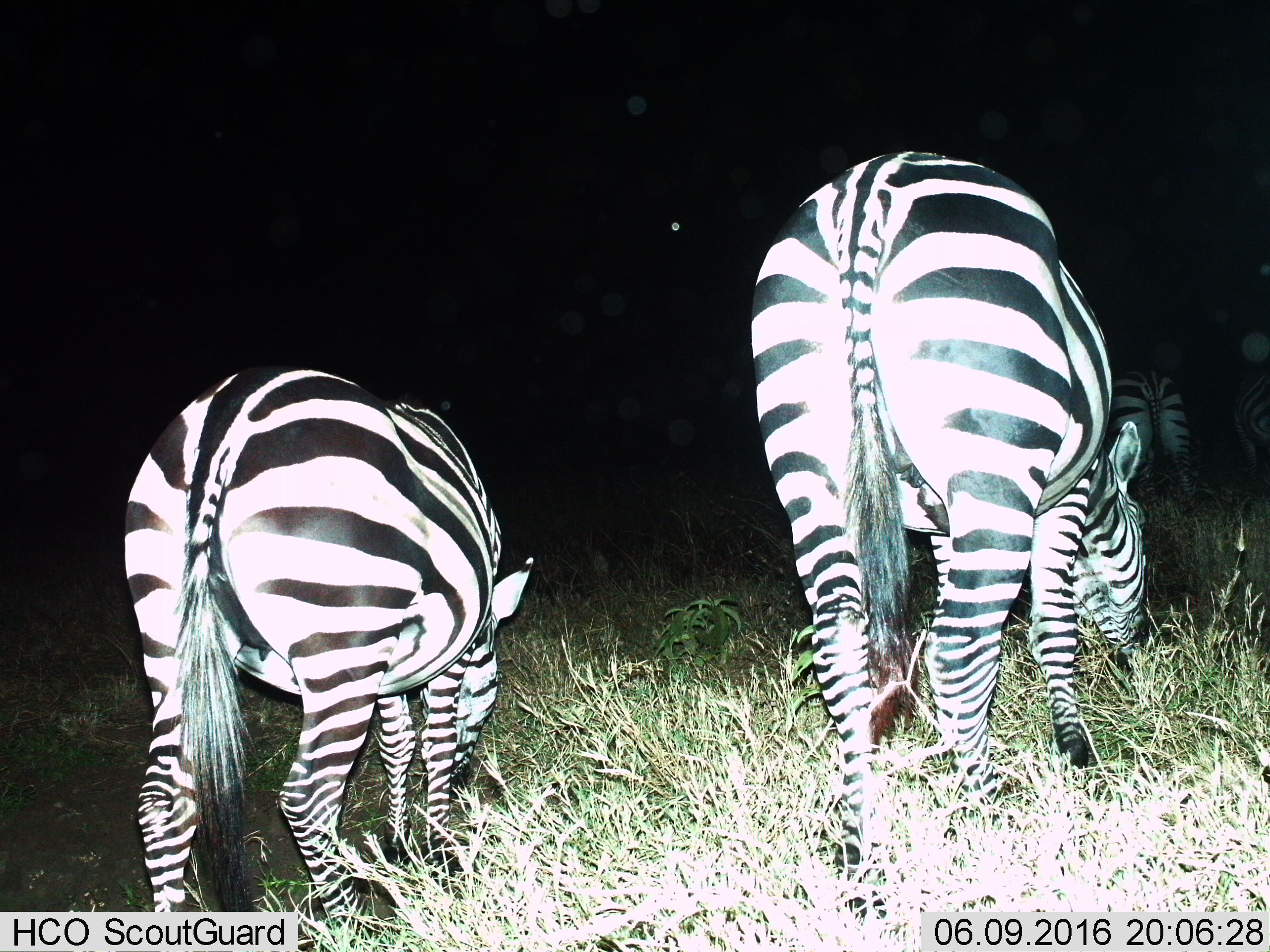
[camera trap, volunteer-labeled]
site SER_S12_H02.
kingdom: Animalia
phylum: Chordata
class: Mammalia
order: Perissodactyla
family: Equidae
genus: Equus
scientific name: Equus quagga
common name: plains zebra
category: zebraplains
Zebraplains (plains zebra) (Equus quagga), count 3. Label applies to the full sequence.